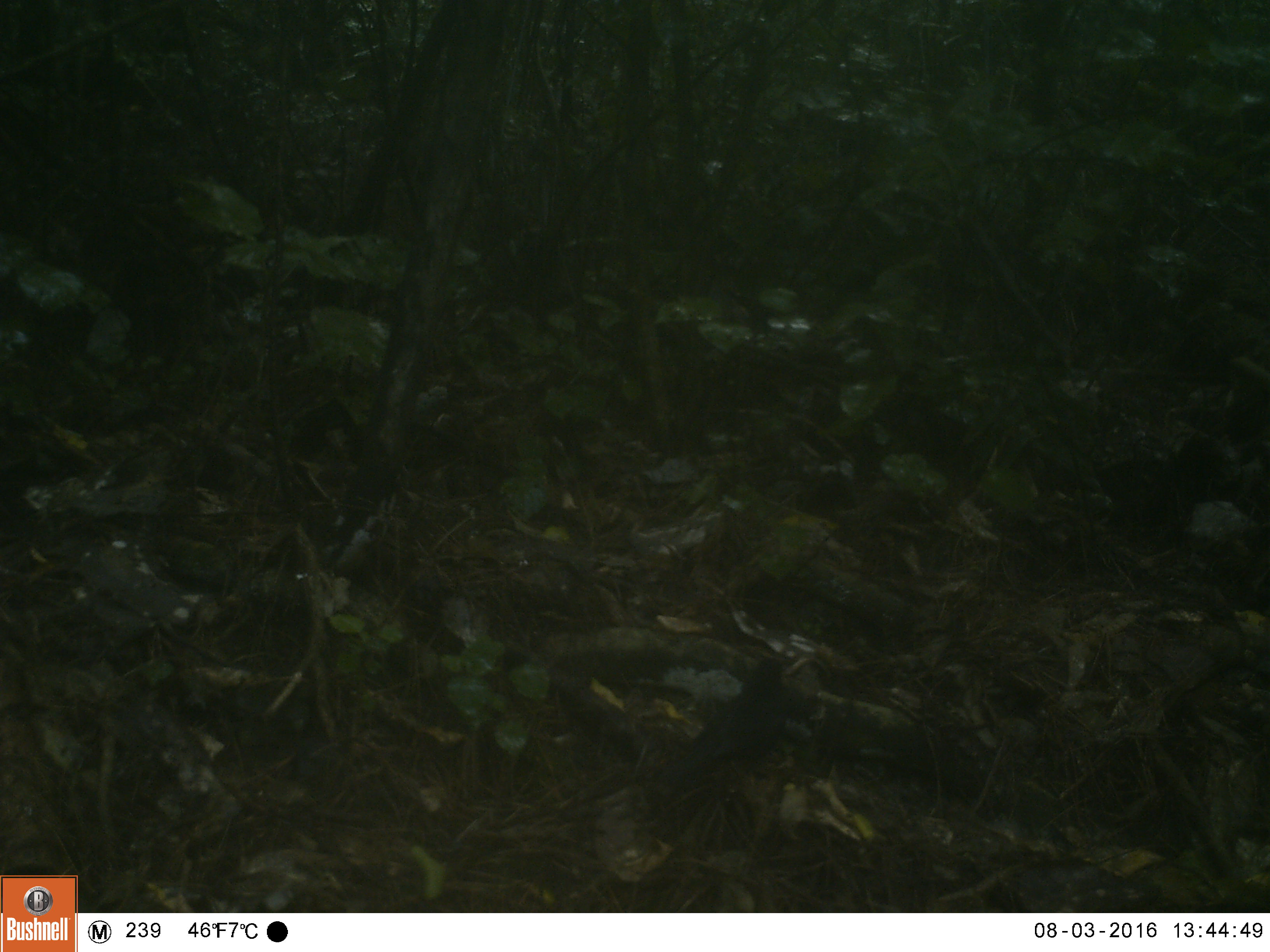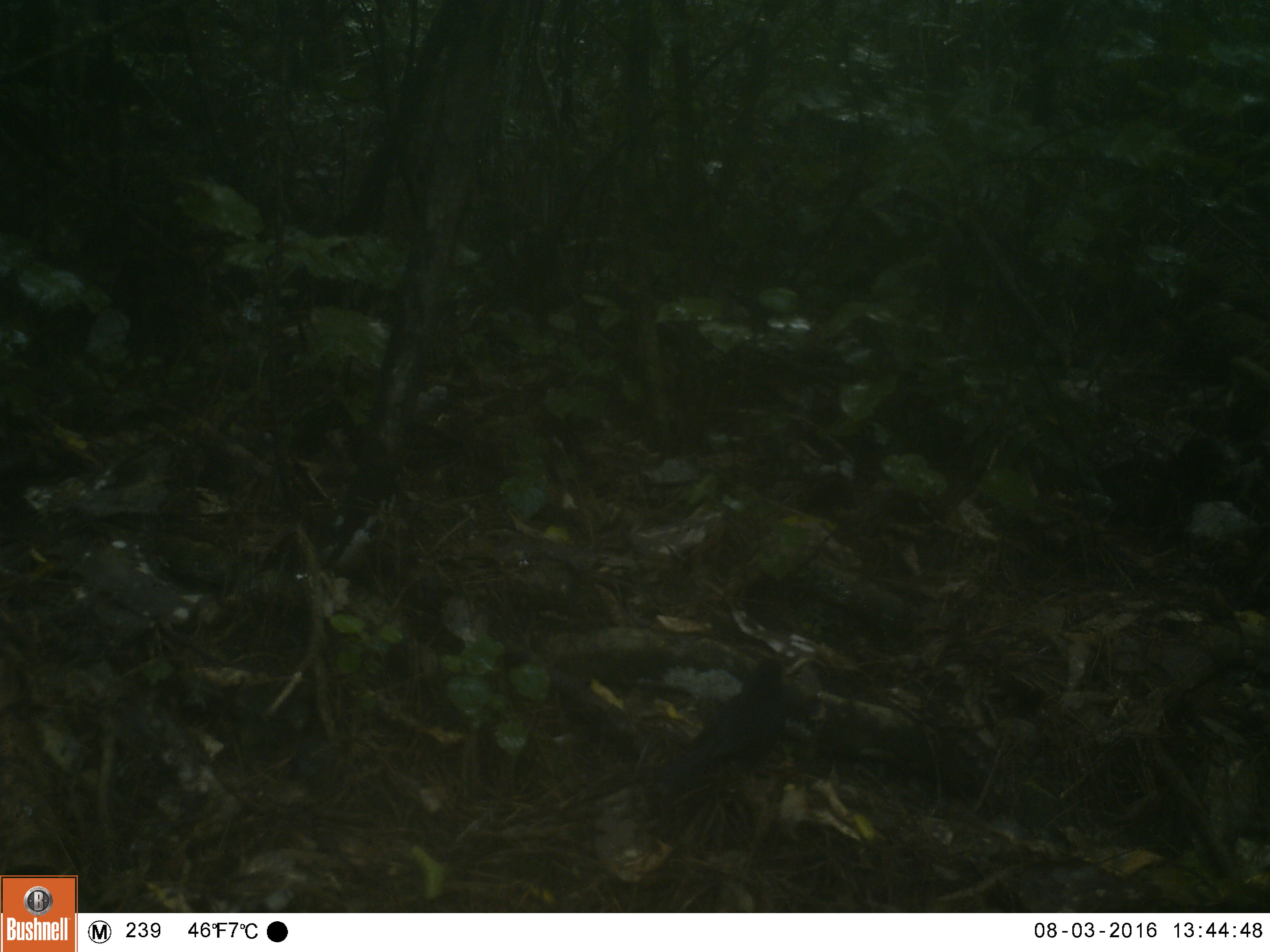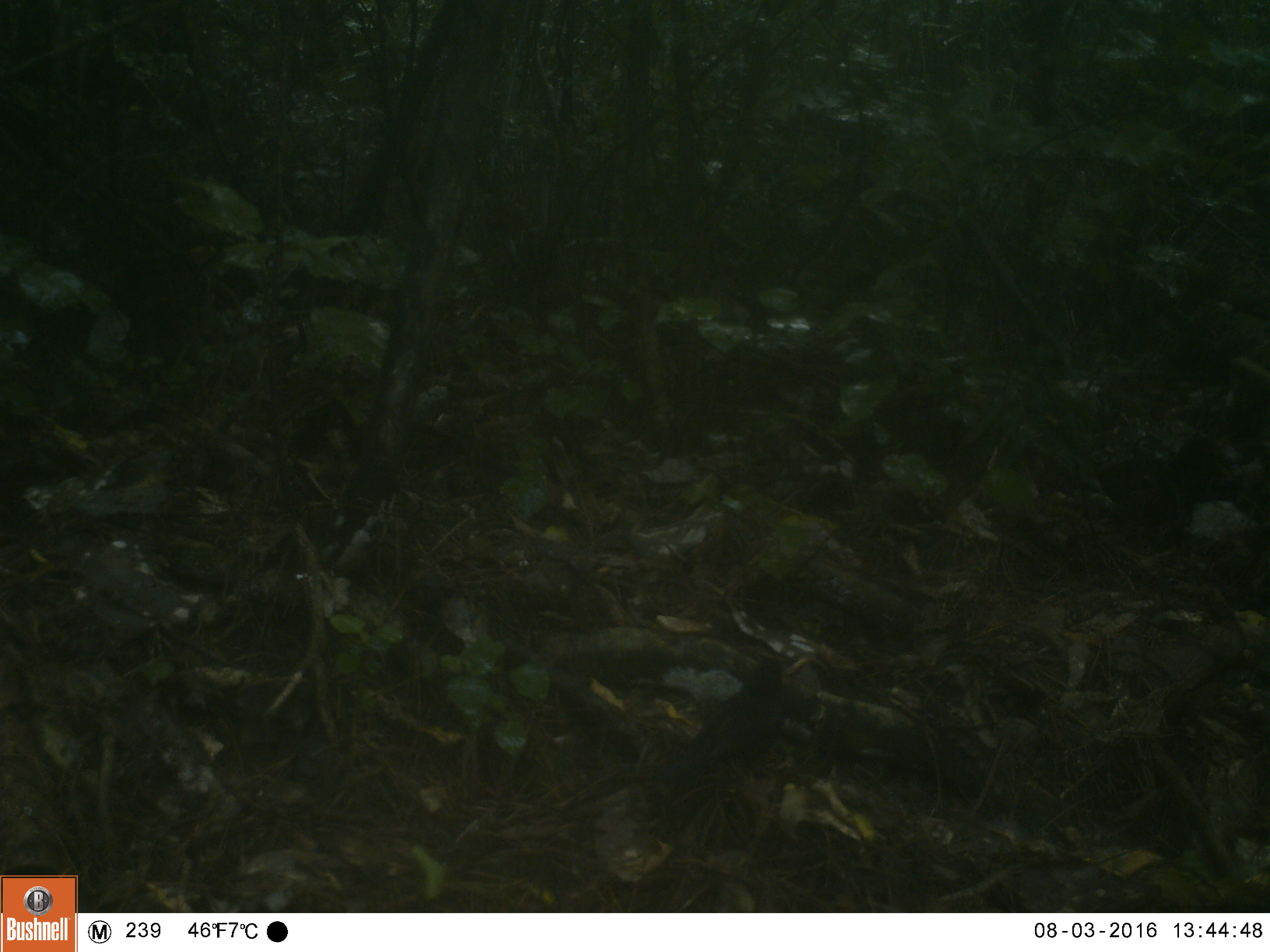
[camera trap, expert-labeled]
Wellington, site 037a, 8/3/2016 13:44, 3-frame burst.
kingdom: Animalia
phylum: Chordata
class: Aves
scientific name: Aves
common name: bird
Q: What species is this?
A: Bird (Aves).